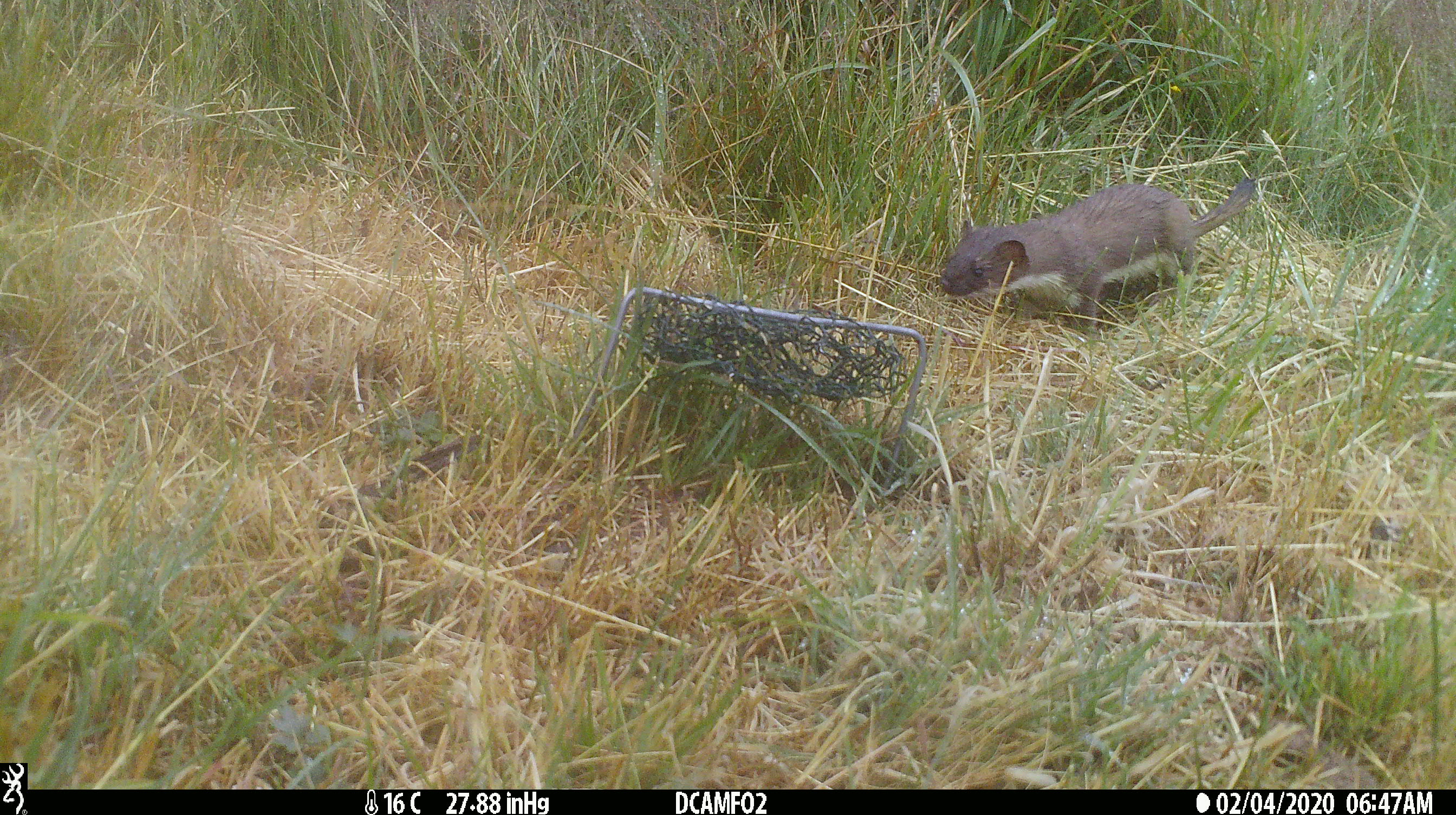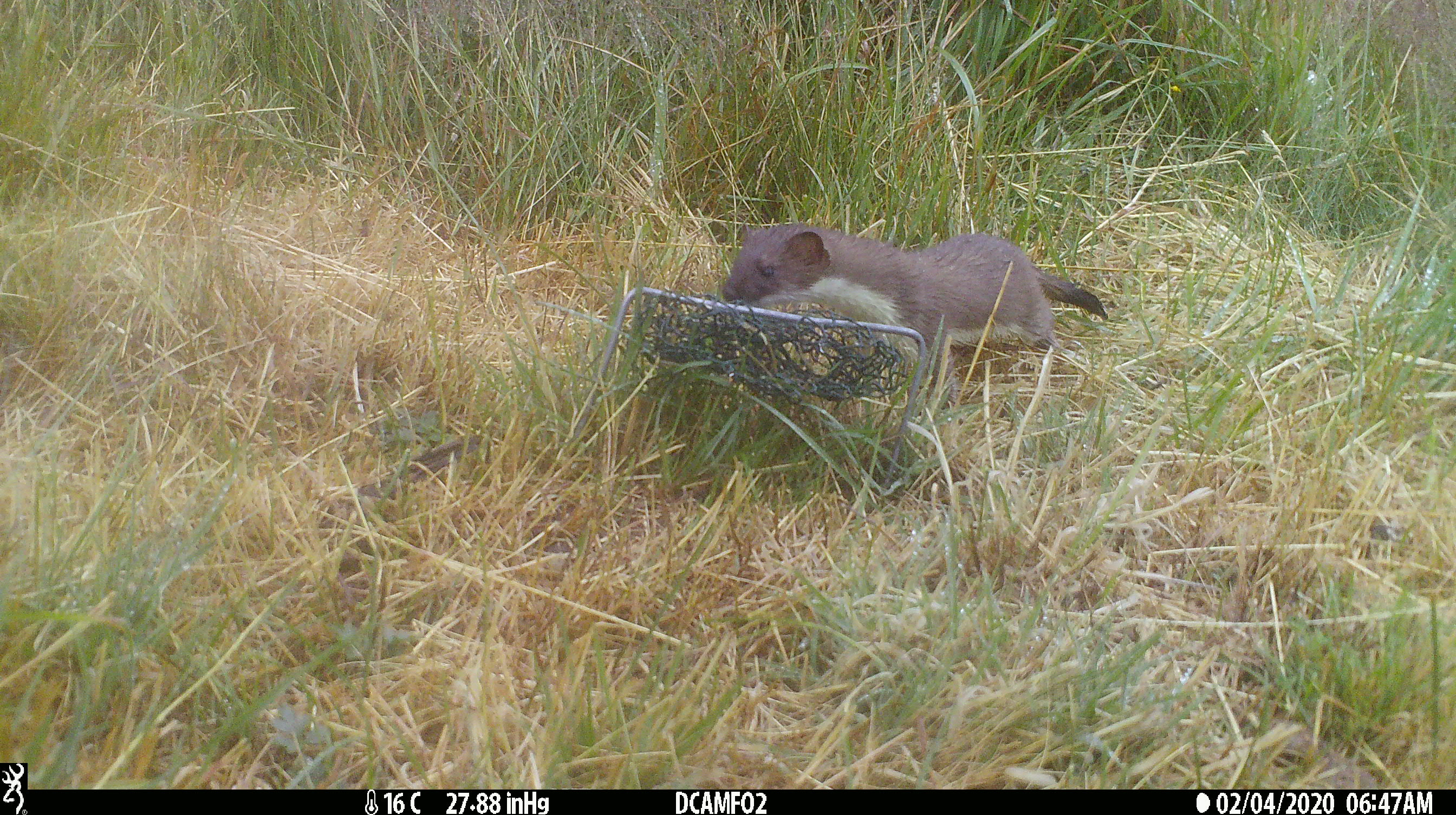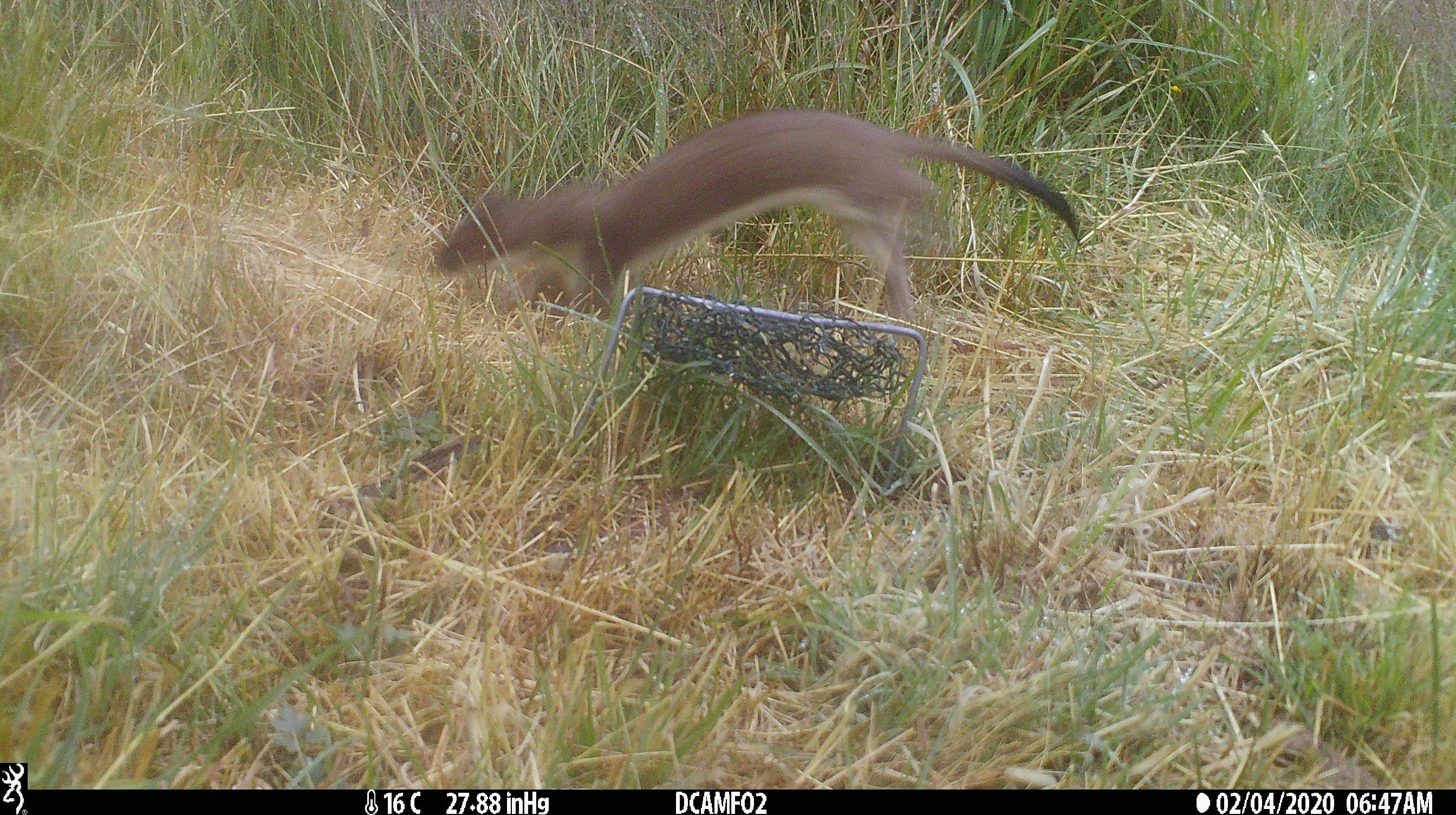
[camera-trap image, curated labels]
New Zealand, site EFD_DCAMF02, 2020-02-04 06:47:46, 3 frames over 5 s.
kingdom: Animalia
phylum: Chordata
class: Mammalia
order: Carnivora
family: Mustelidae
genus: Mustela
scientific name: Mustela erminea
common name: stoat